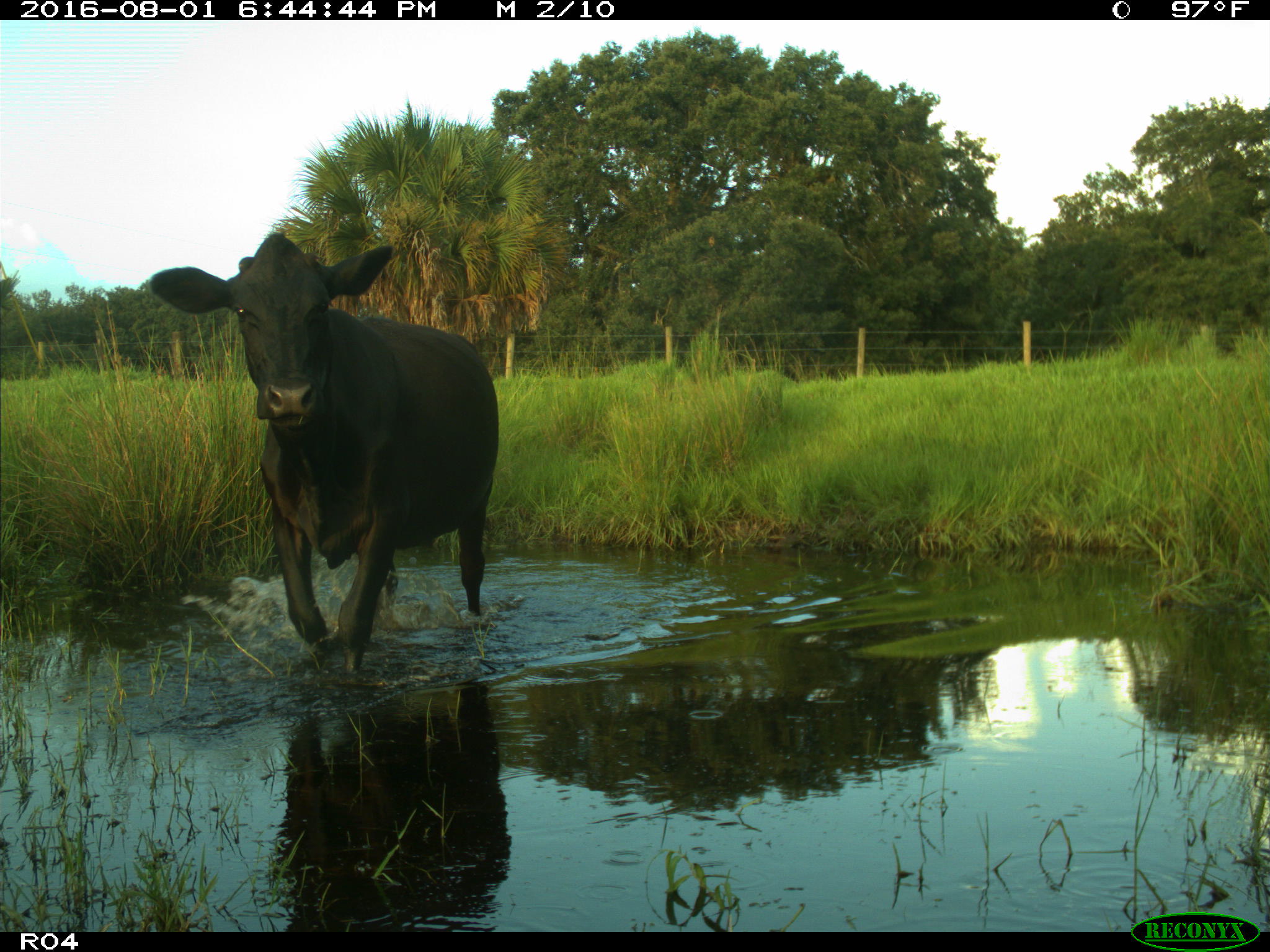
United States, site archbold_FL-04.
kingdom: Animalia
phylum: Chordata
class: Mammalia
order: Artiodactyla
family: Bovidae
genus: Bos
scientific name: Bos taurus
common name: domestic cow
Bos taurus (domestic cow).